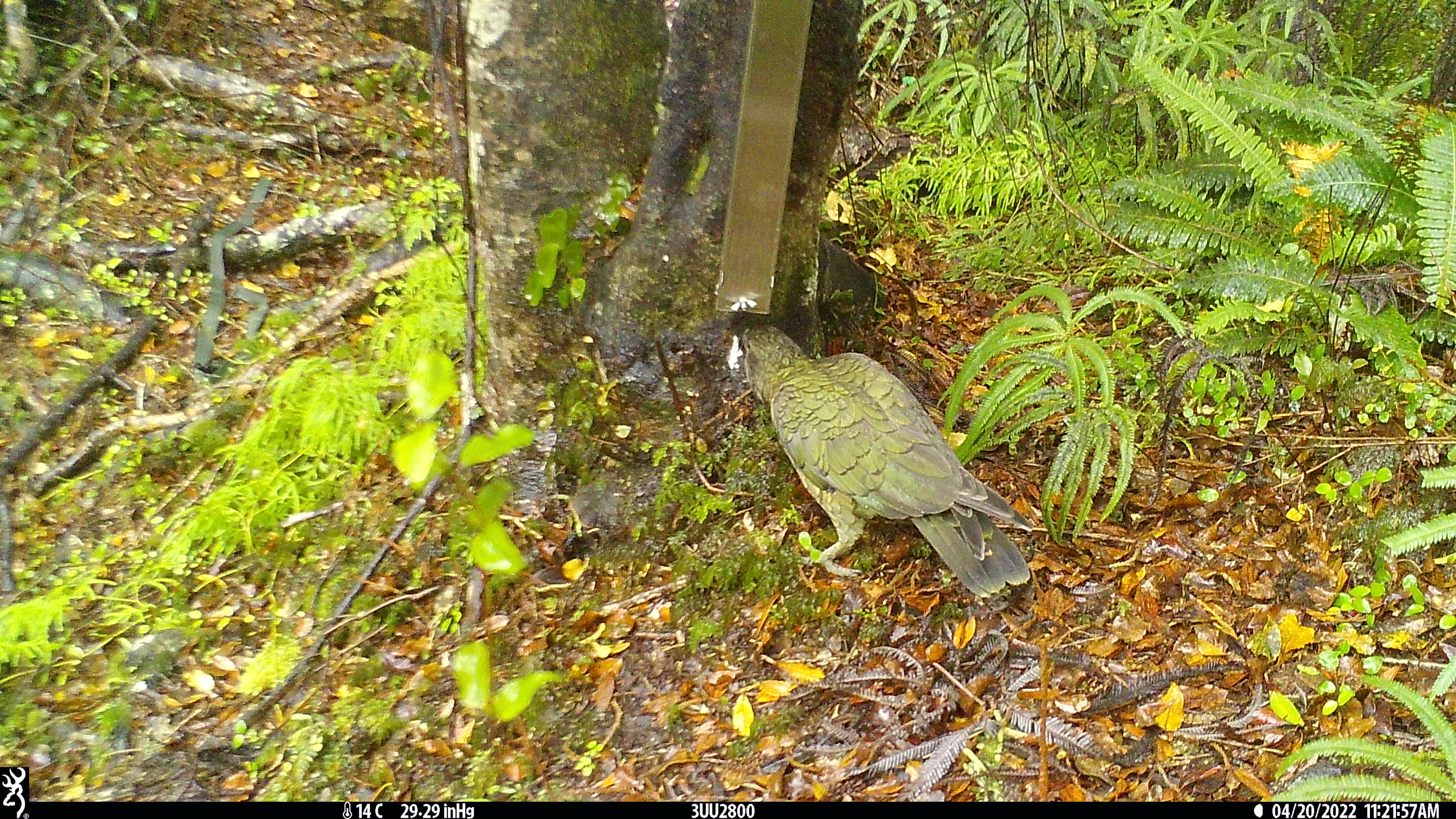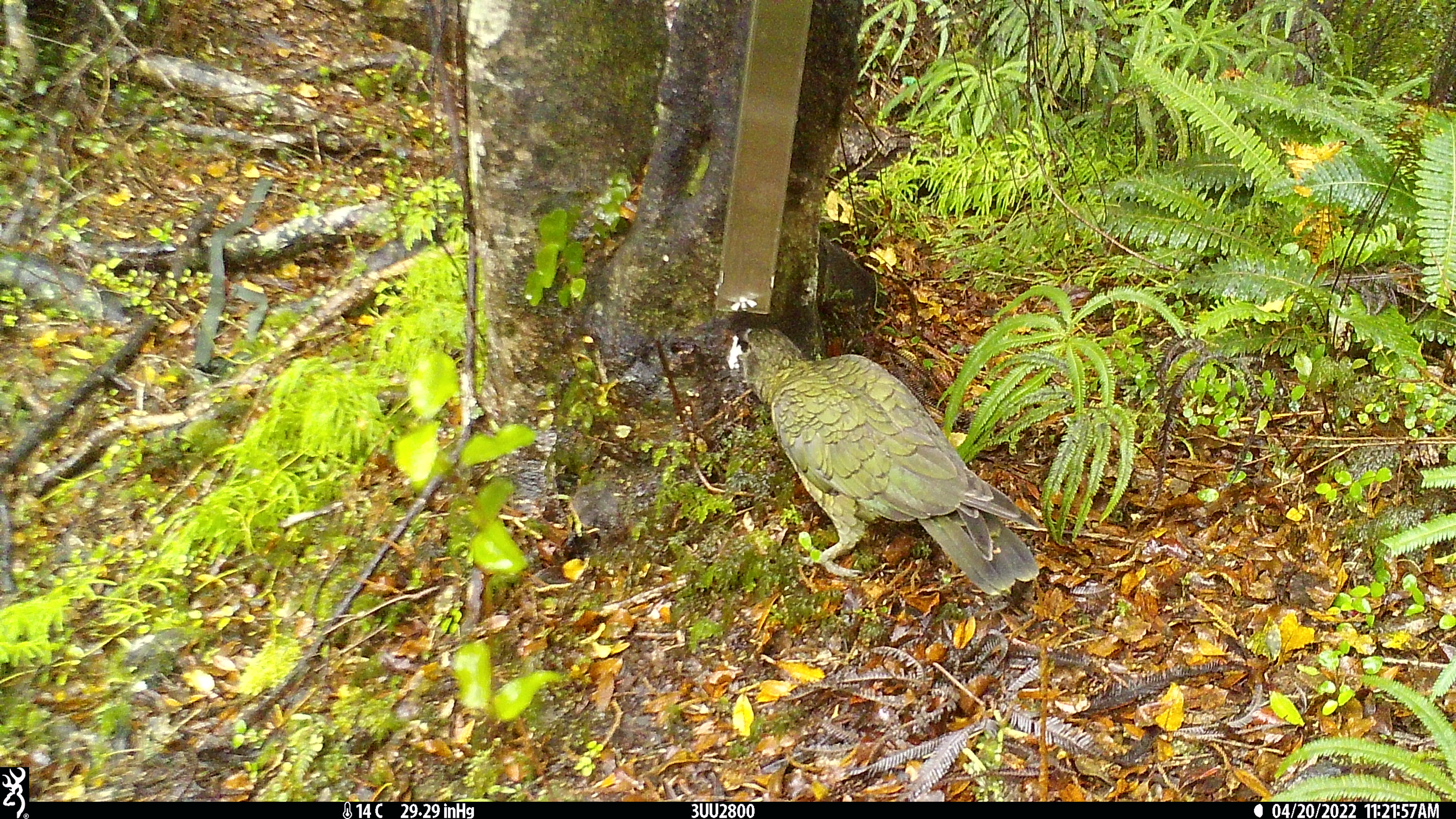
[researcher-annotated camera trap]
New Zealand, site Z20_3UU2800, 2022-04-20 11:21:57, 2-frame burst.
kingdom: Animalia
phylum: Chordata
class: Aves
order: Psittaciformes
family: Strigopidae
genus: Nestor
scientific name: Nestor notabilis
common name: kea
Kea (Nestor notabilis).